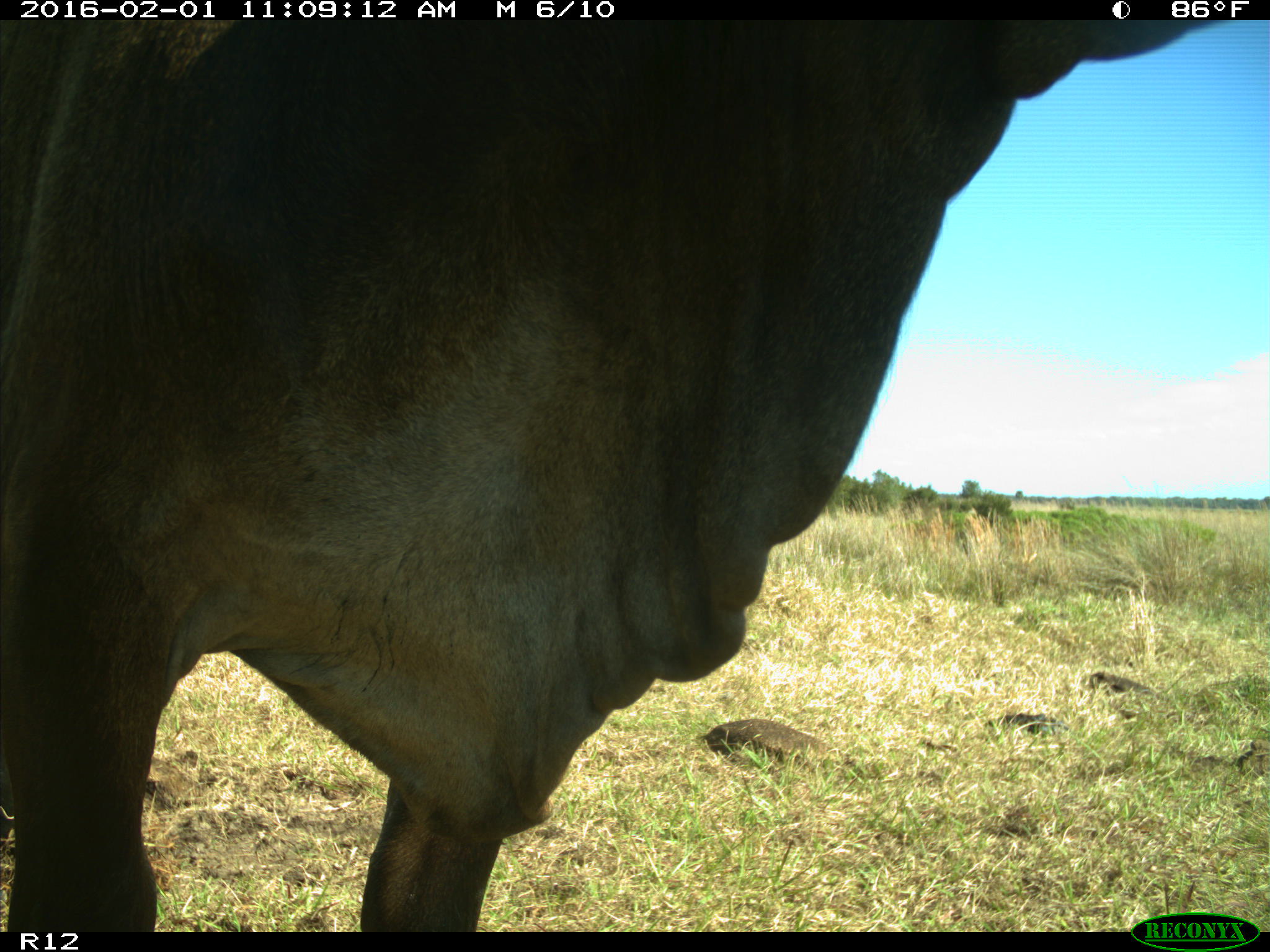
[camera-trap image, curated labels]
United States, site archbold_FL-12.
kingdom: Animalia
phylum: Chordata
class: Mammalia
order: Artiodactyla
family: Bovidae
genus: Bos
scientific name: Bos taurus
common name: domestic cow